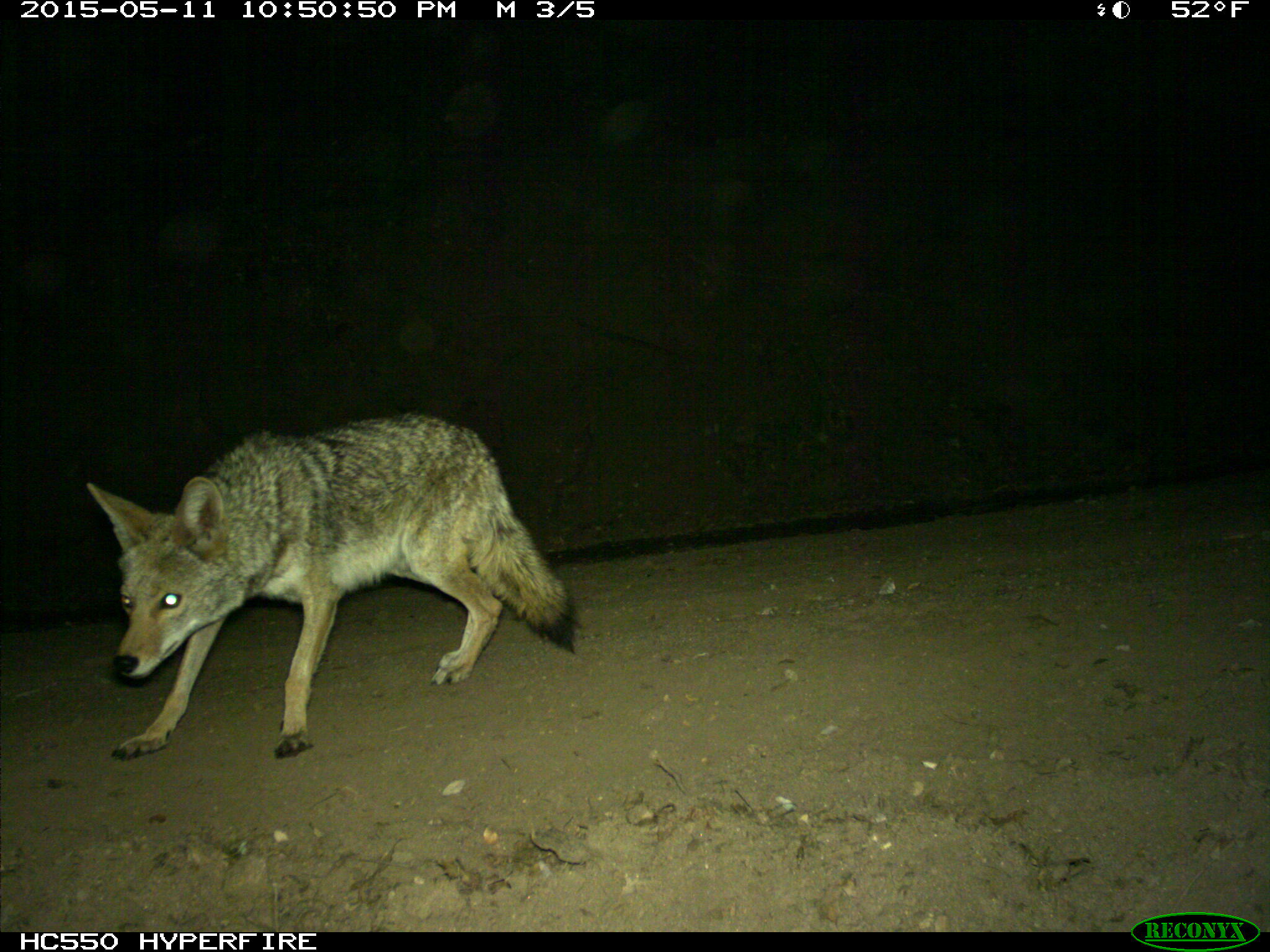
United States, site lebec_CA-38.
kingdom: Animalia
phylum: Chordata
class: Mammalia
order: Carnivora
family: Canidae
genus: Canis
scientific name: Canis latrans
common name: coyote